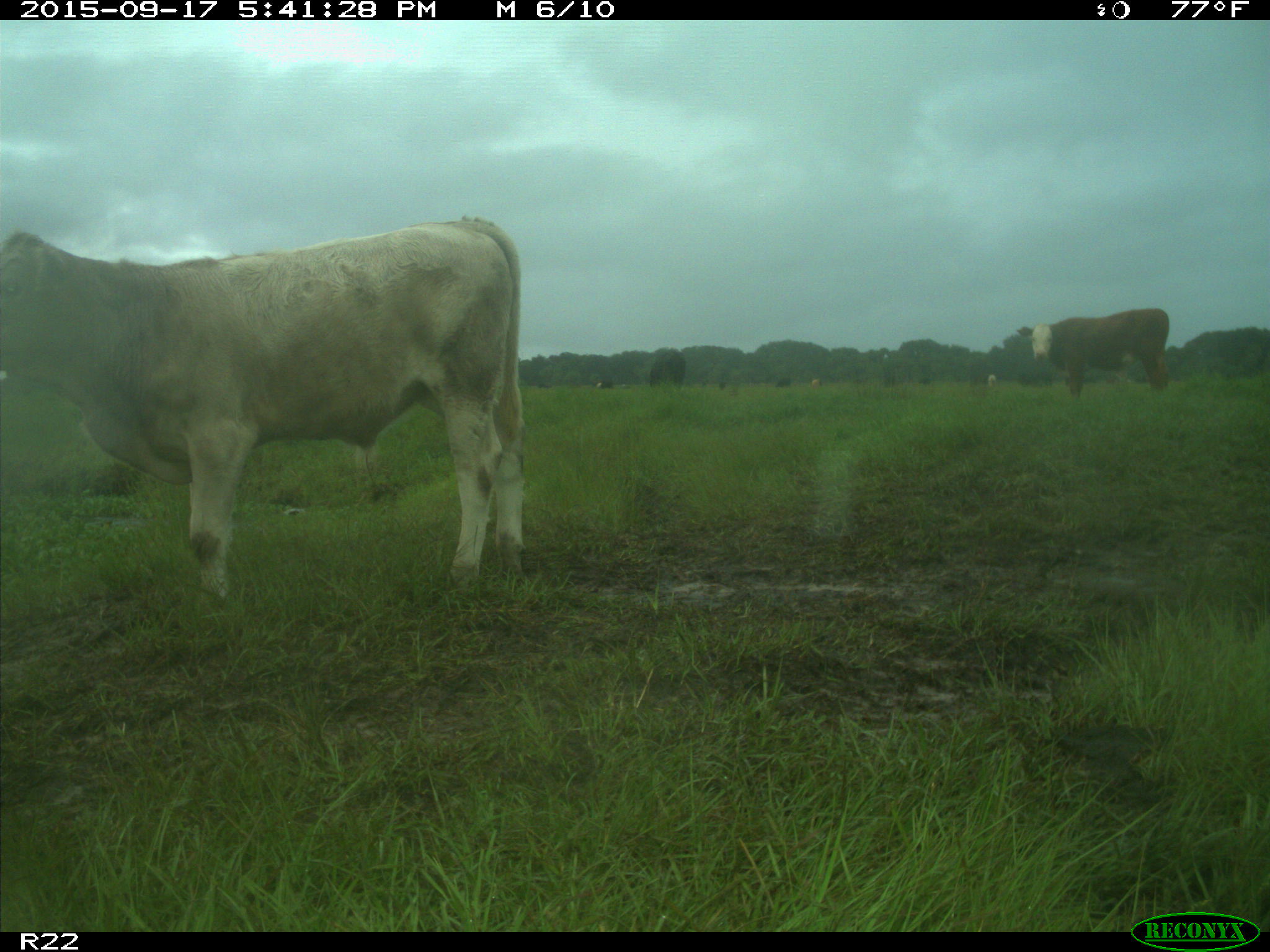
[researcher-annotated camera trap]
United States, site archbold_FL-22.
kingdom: Animalia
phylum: Chordata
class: Mammalia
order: Artiodactyla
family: Bovidae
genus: Bos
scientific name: Bos taurus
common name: domestic cow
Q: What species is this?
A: Bos taurus (domestic cow).